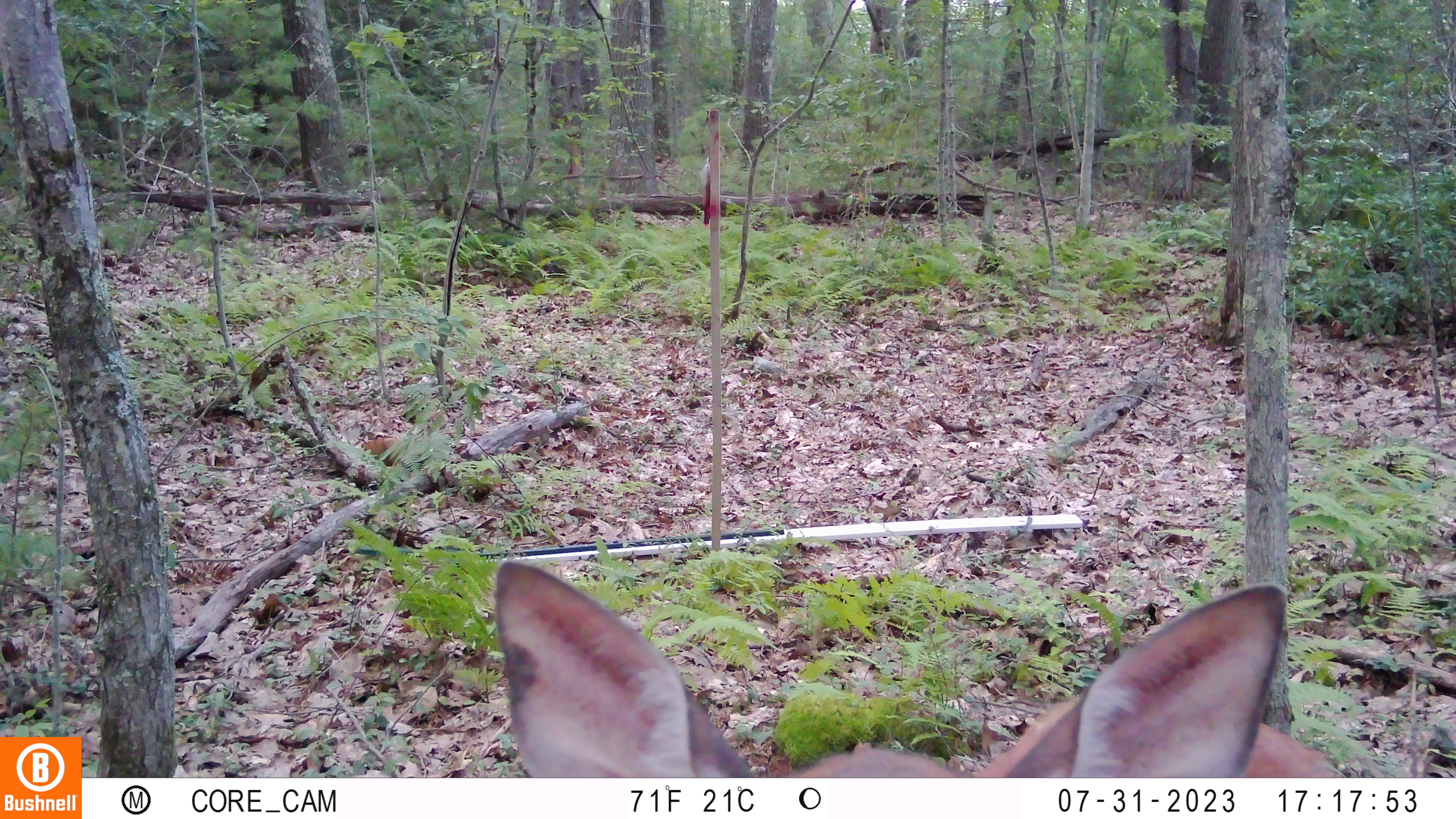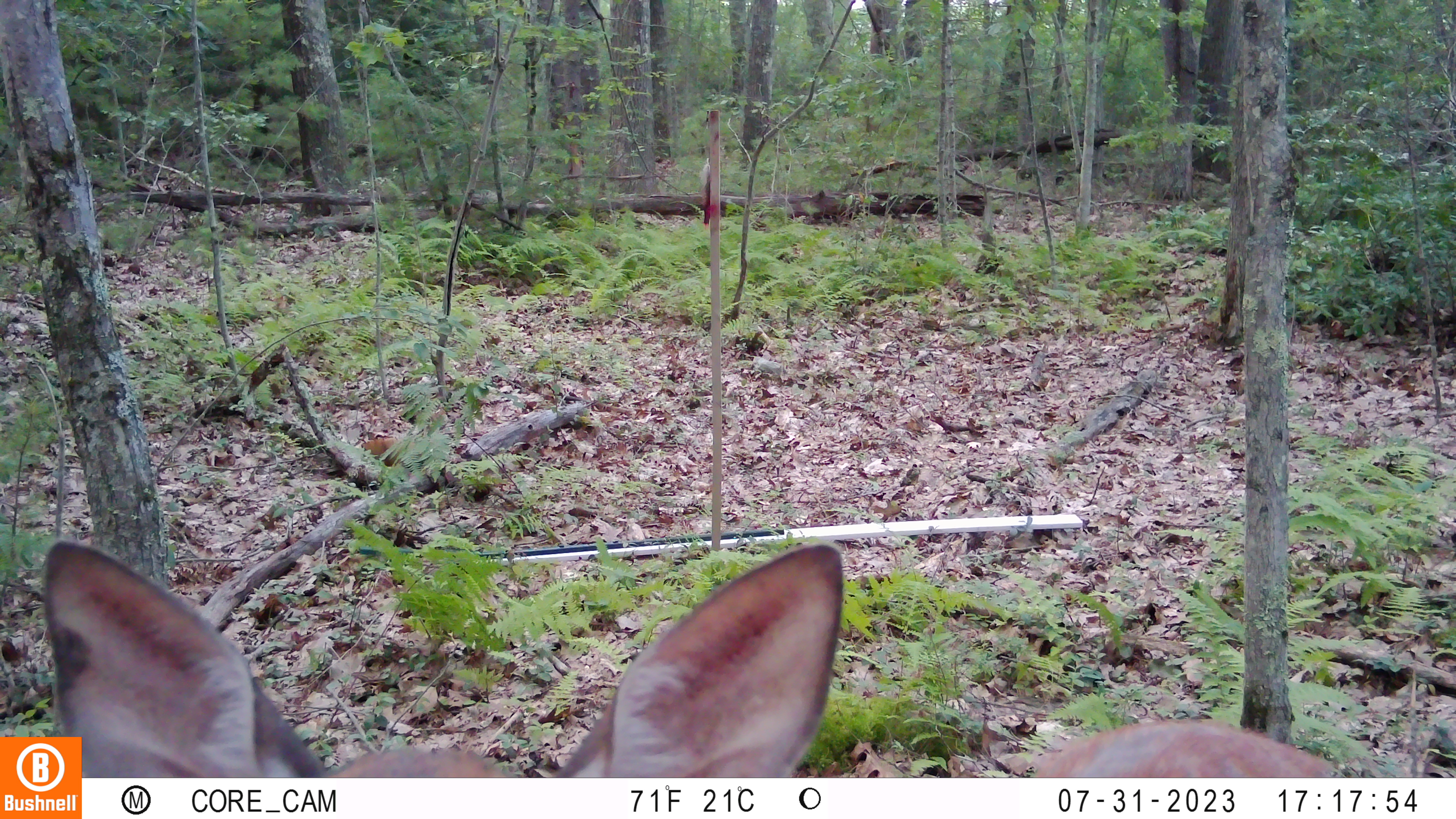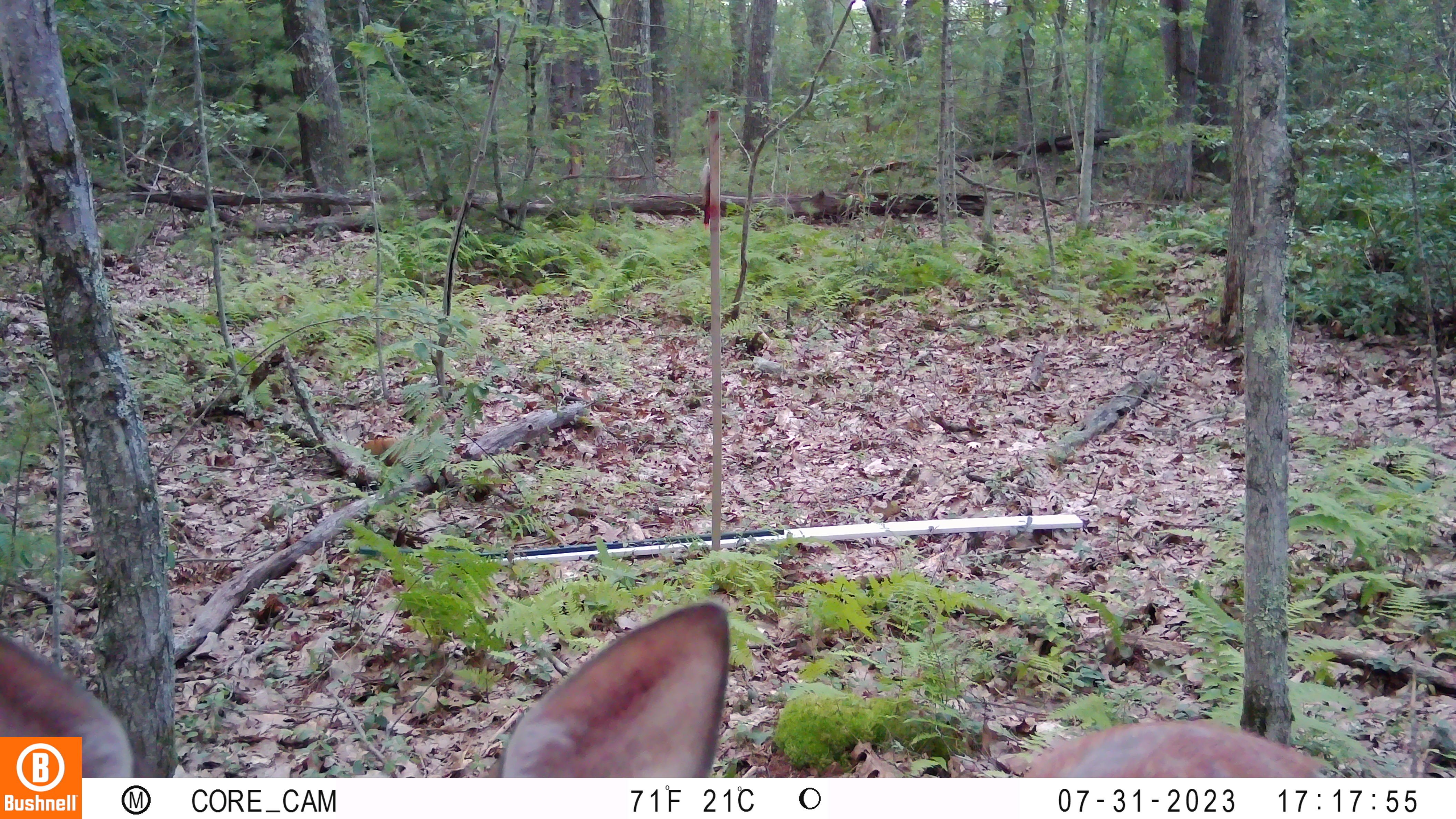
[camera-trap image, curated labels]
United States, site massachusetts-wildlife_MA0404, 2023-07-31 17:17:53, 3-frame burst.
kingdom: Animalia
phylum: Chordata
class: Mammalia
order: Artiodactyla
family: Cervidae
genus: Odocoileus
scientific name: Odocoileus virginianus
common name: white-tailed deer